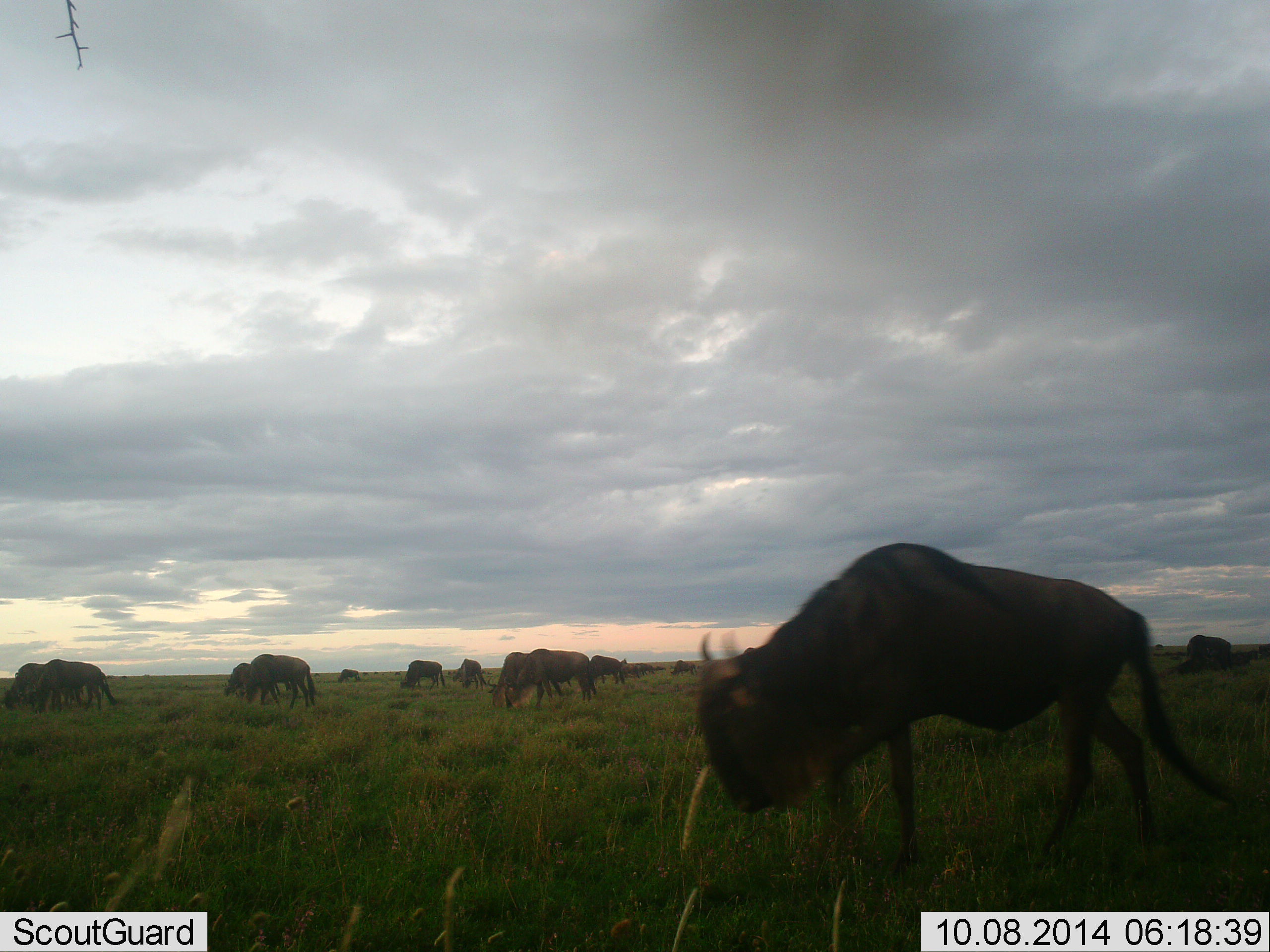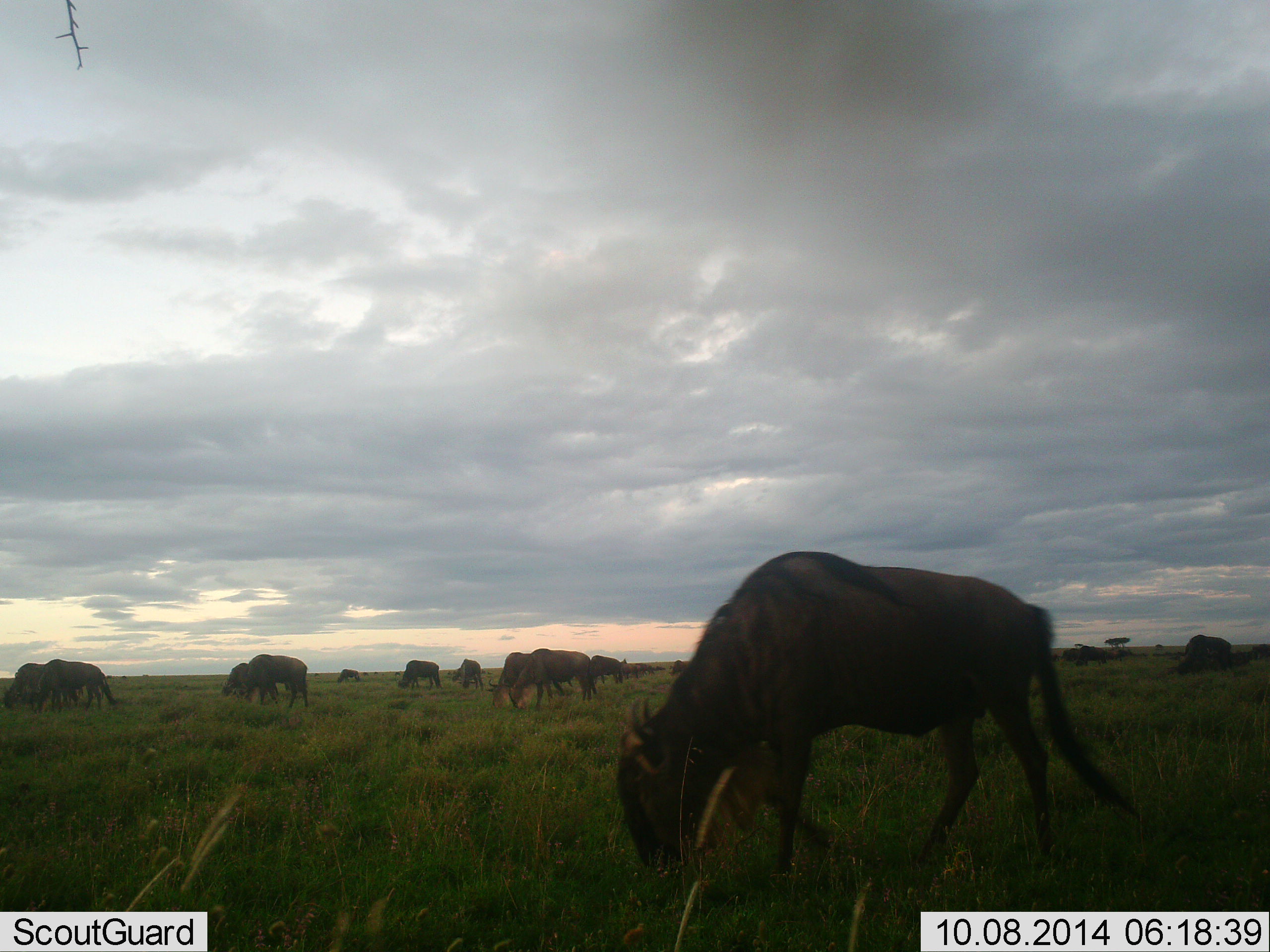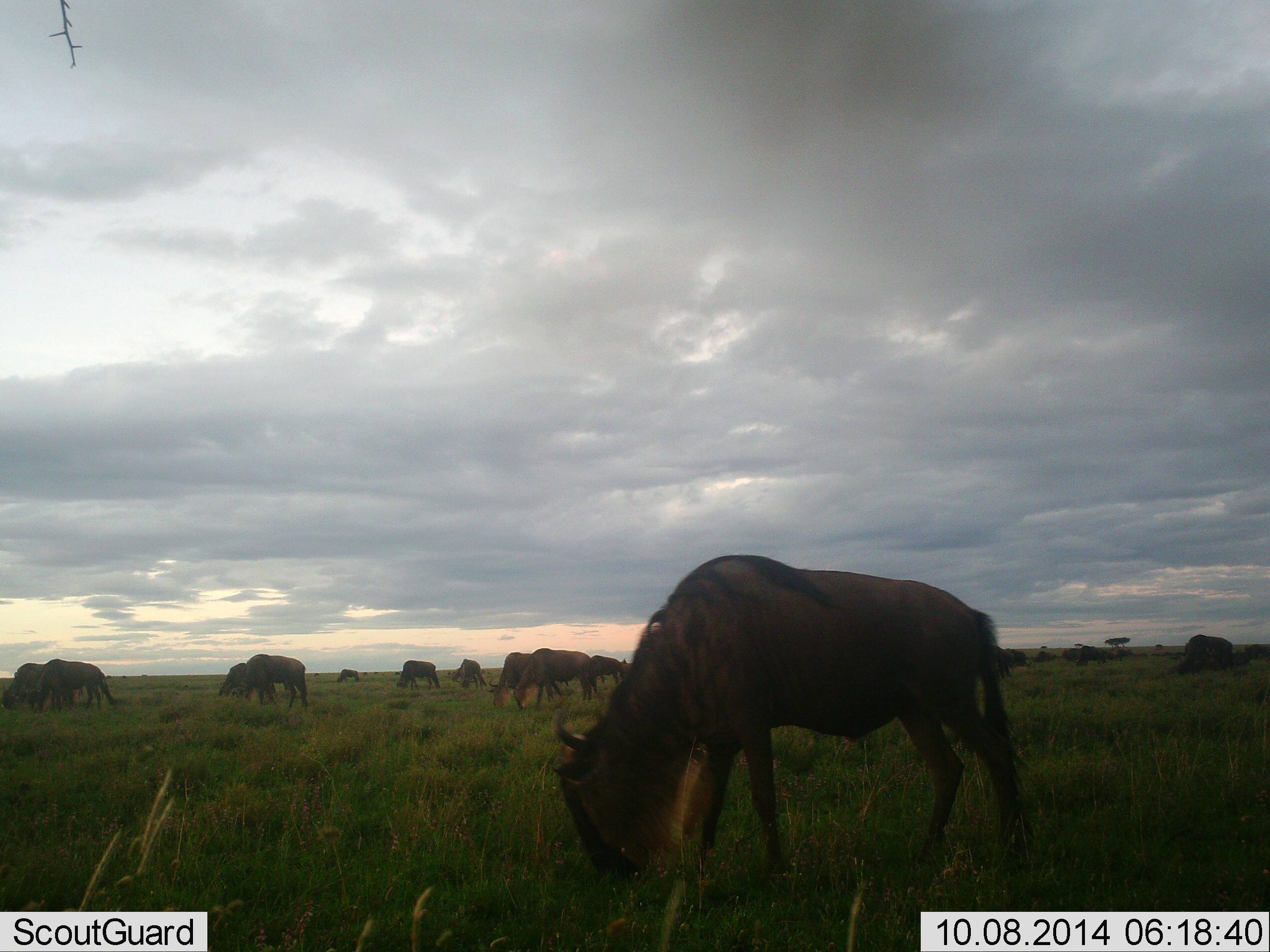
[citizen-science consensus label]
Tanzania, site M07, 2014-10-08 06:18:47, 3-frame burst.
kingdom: Animalia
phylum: Chordata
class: Mammalia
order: Artiodactyla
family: Bovidae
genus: Connochaetes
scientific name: Connochaetes taurinus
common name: blue wildebeest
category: wildebeest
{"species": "wildebeest (blue wildebeest) (Connochaetes taurinus)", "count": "11-50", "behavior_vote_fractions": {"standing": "10%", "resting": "0%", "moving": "40%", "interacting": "0%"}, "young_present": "0%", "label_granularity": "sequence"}